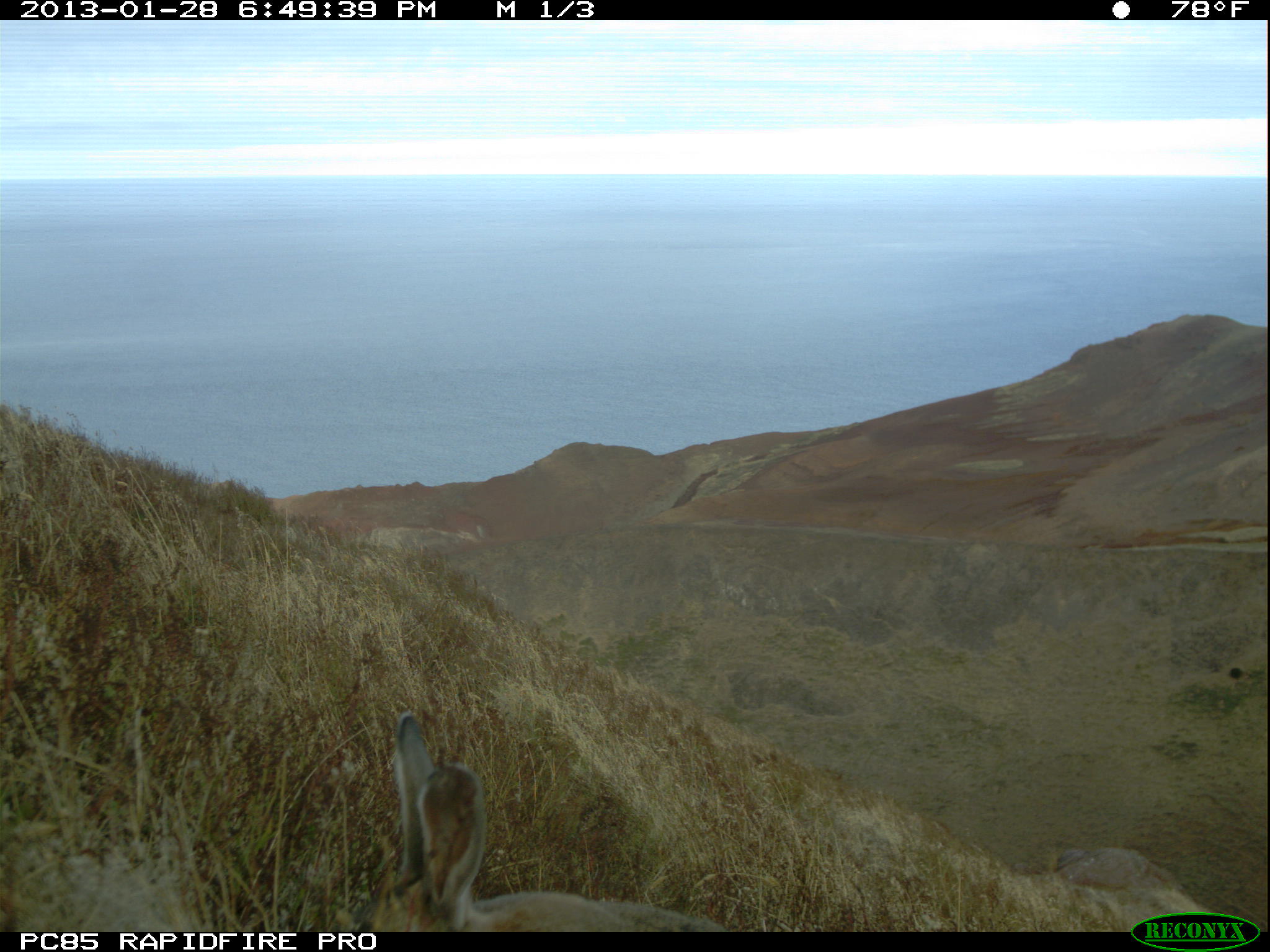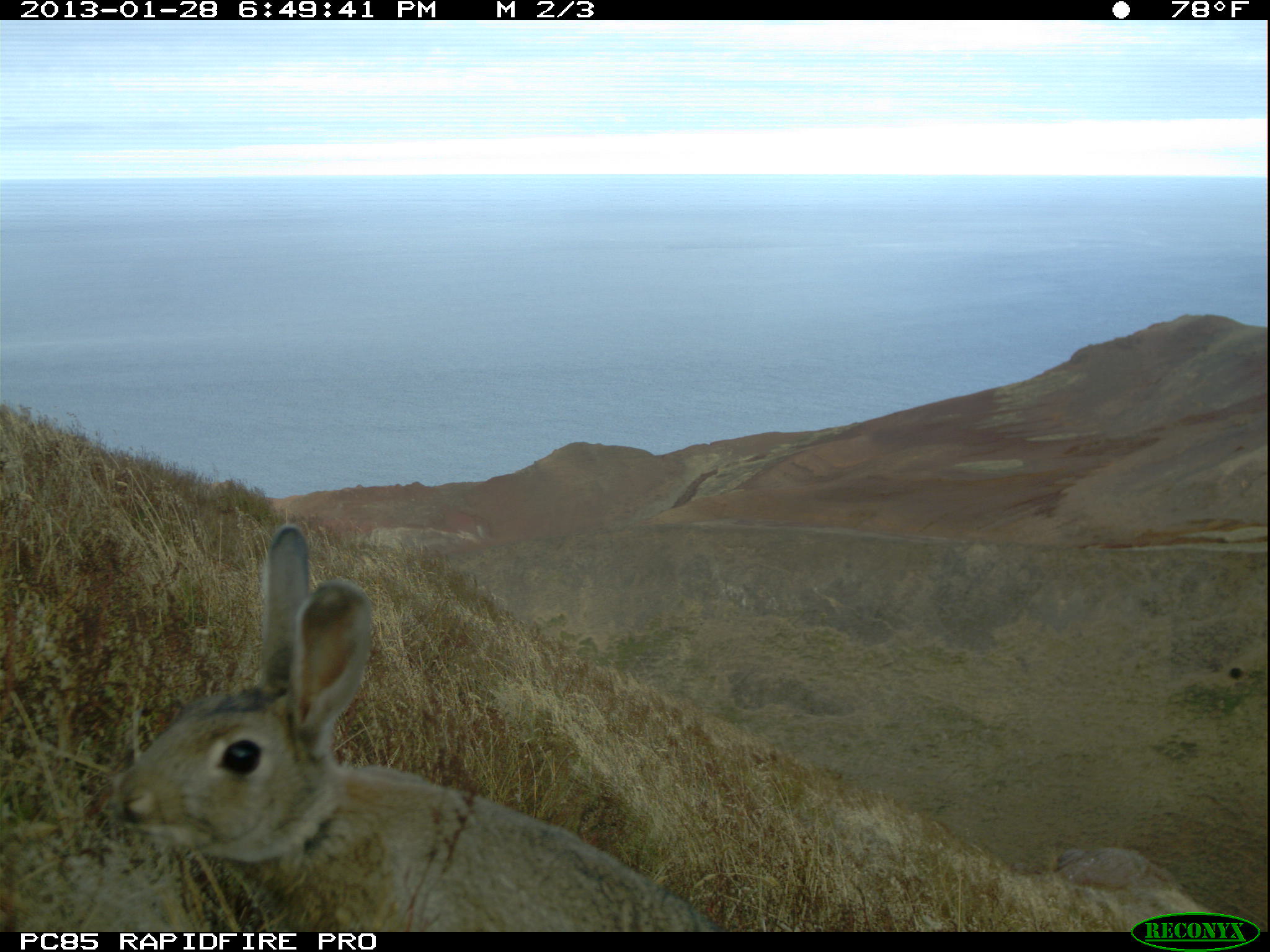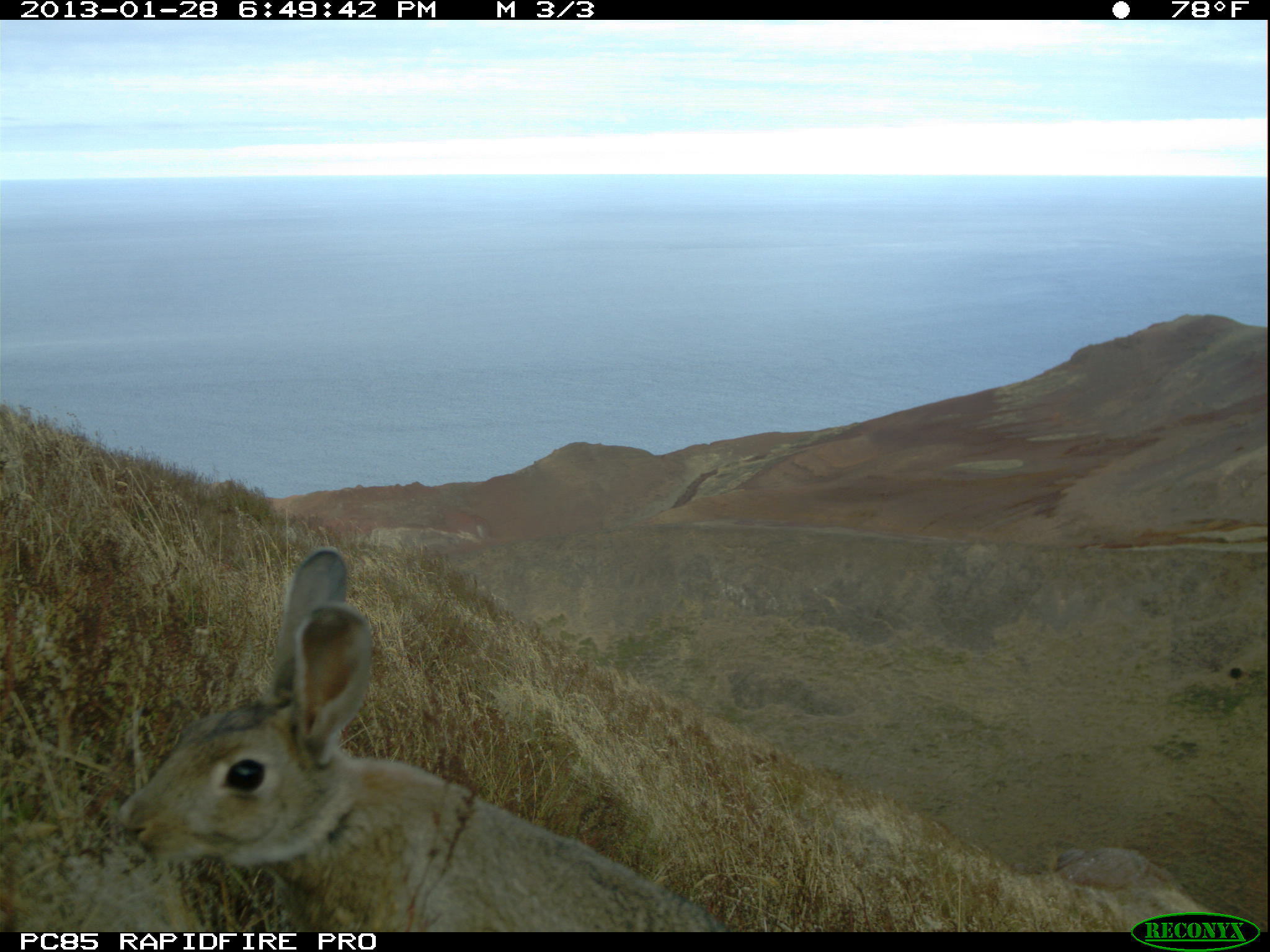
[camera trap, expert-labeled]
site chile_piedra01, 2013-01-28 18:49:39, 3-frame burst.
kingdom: Animalia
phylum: Chordata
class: Mammalia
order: Lagomorpha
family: Leporidae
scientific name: Leporidae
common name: rabbits and hares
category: rabbit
Rabbit (rabbits and hares) (Leporidae).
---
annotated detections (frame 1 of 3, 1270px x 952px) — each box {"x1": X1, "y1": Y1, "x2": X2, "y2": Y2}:
rabbit: {"x1": 340, "y1": 707, "x2": 728, "y2": 933}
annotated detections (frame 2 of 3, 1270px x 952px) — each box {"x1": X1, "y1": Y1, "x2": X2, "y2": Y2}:
rabbit: {"x1": 94, "y1": 529, "x2": 726, "y2": 934}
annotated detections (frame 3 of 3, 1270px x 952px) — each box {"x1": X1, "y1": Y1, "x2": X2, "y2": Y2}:
rabbit: {"x1": 109, "y1": 544, "x2": 729, "y2": 933}